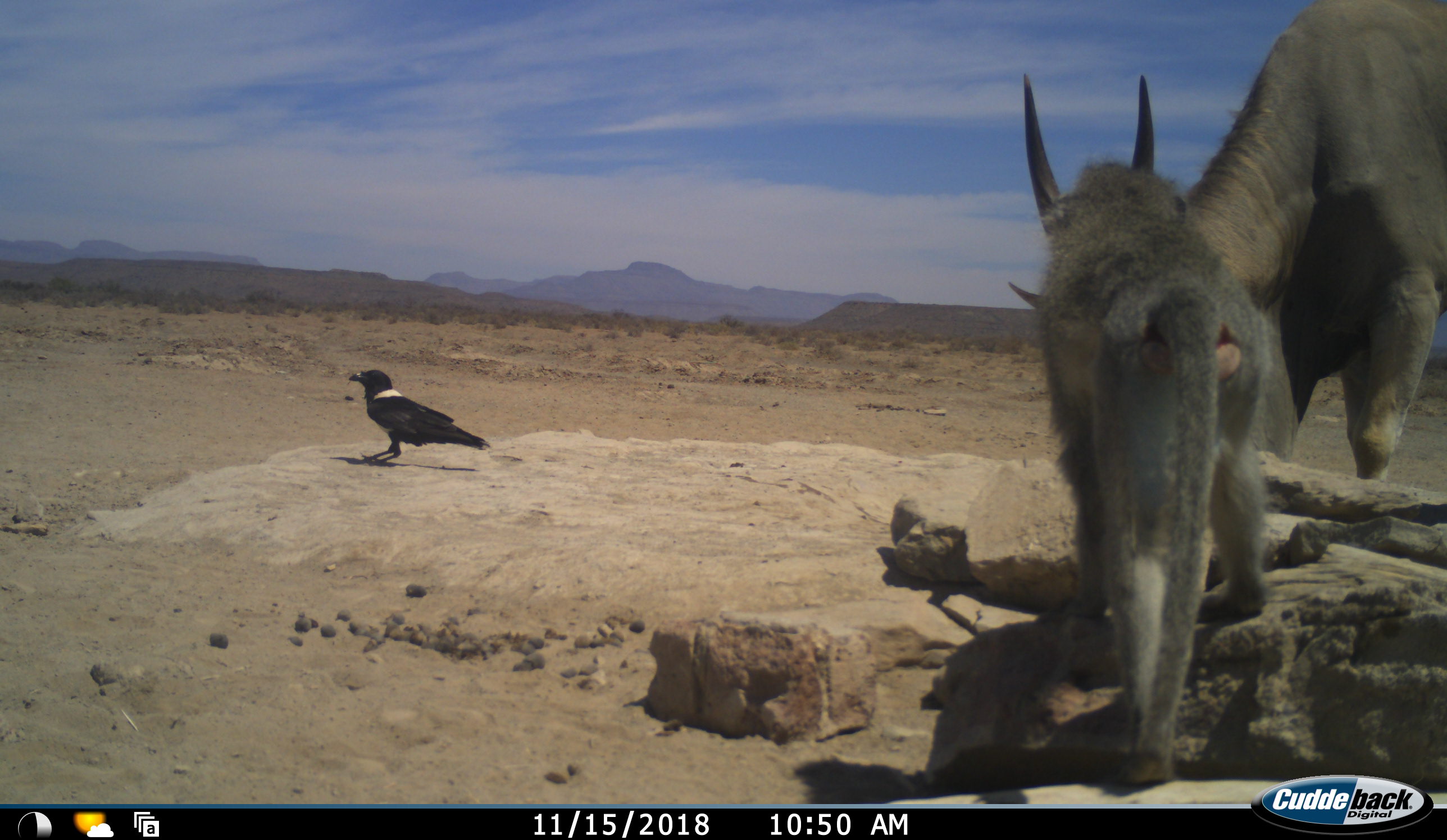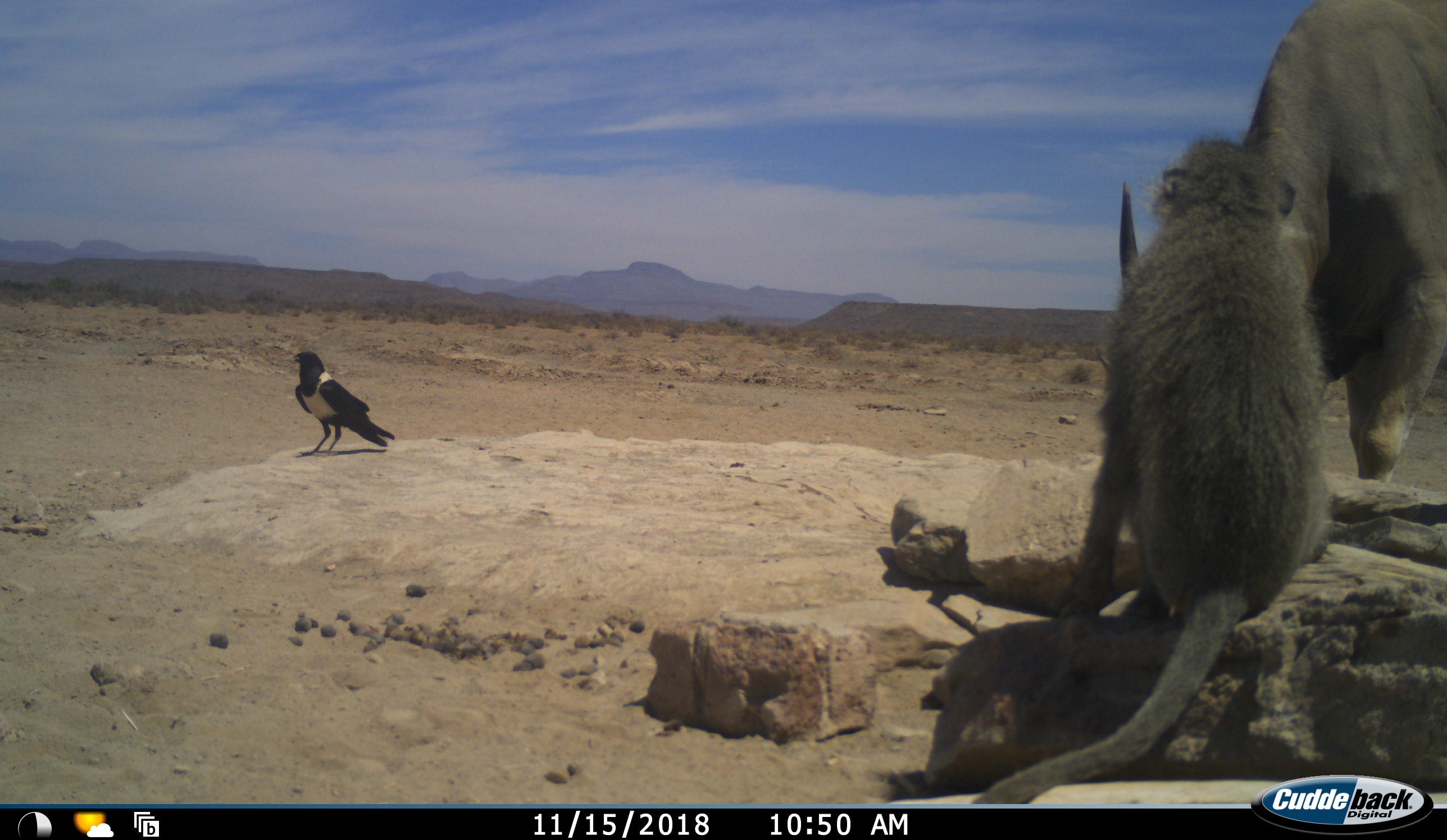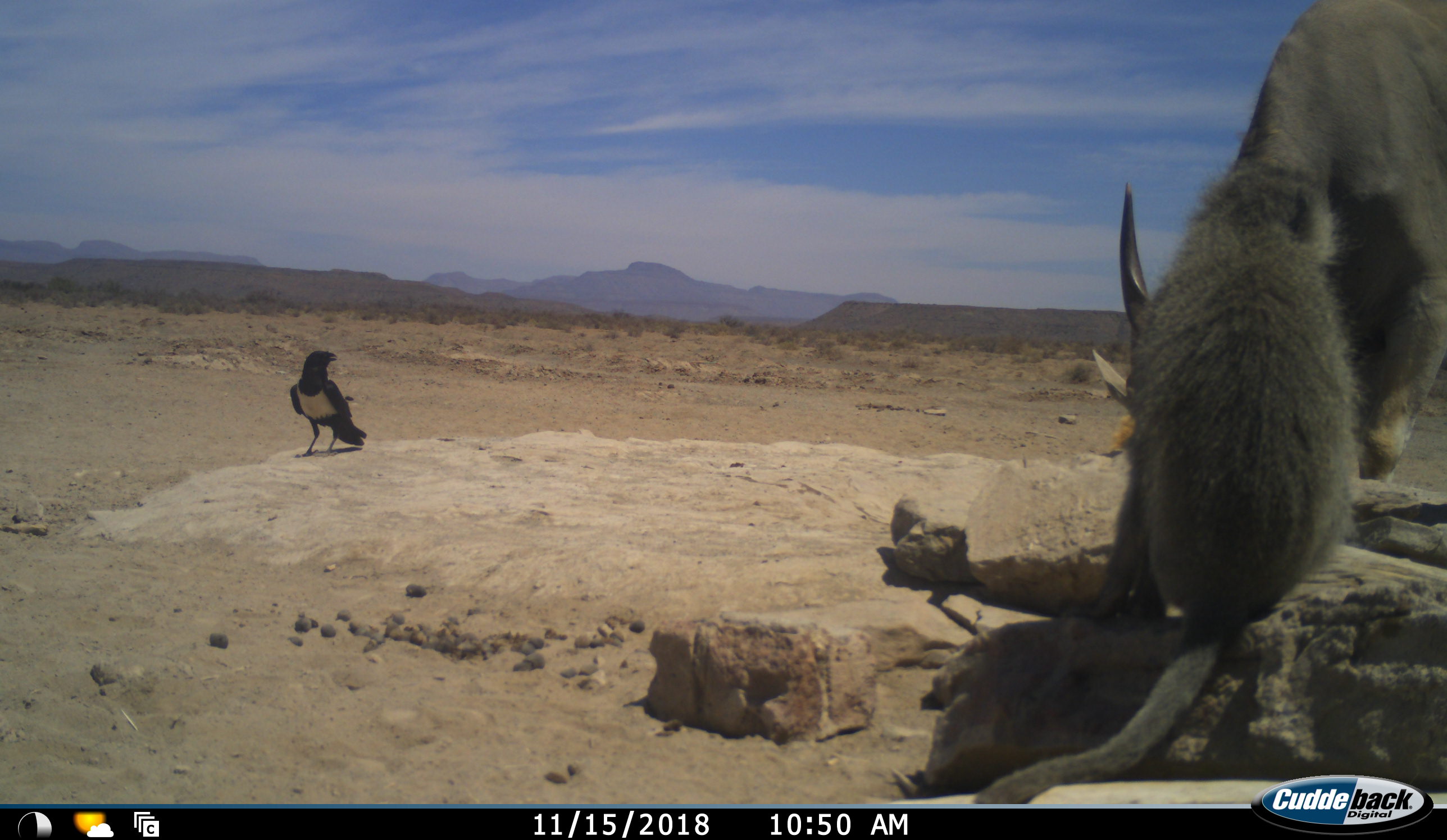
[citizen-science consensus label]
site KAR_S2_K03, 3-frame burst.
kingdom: Animalia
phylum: Chordata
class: Aves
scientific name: Aves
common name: bird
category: birdother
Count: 1.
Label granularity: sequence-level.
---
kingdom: Animalia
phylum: Chordata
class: Mammalia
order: Artiodactyla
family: Bovidae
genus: Tragelaphus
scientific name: Tragelaphus oryx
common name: eland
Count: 1.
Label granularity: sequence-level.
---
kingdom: Animalia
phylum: Chordata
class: Mammalia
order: Primates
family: Cercopithecidae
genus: Chlorocebus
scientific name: Chlorocebus pygerythrus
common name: vervet monkey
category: monkeyvervet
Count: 1.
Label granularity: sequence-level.